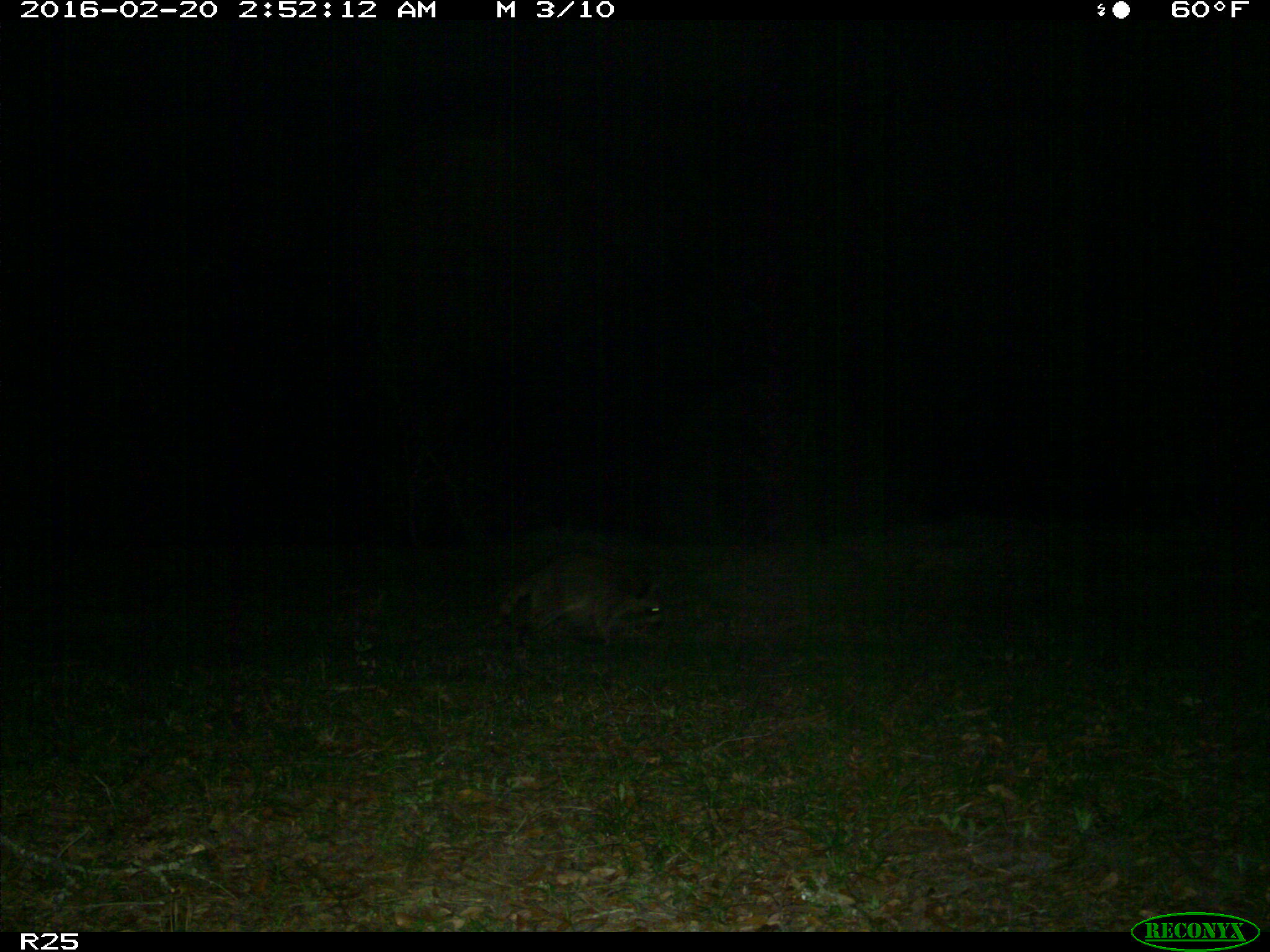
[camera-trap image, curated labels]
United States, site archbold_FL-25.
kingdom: Animalia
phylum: Chordata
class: Mammalia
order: Carnivora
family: Procyonidae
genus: Procyon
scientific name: Procyon lotor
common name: common raccoon